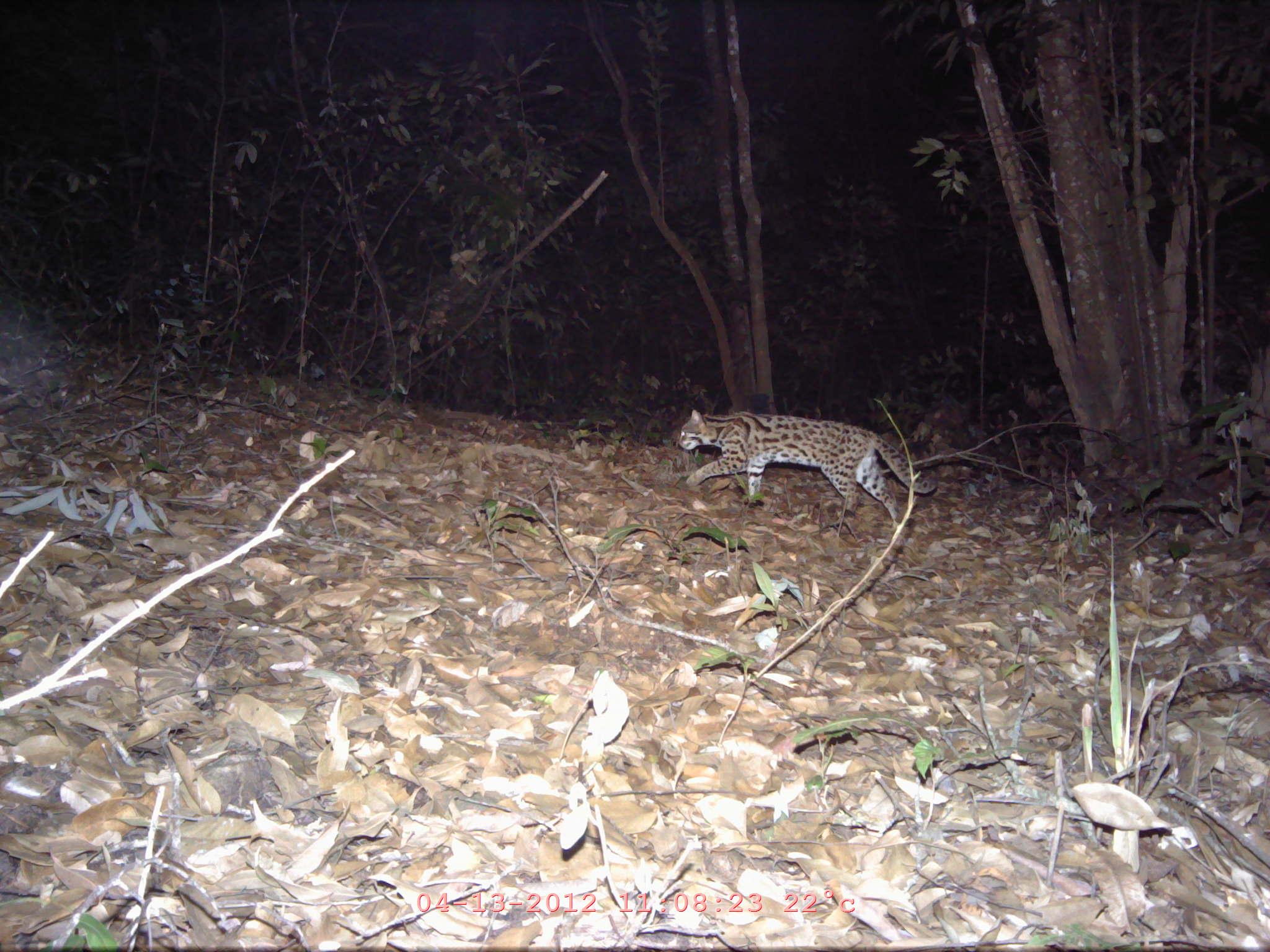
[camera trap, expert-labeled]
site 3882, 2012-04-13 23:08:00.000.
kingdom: Animalia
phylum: Chordata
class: Mammalia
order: Carnivora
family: Felidae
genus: Prionailurus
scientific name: Prionailurus bengalensis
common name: mainland leopard cat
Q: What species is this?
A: Prionailurus bengalensis (mainland leopard cat).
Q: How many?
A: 1.